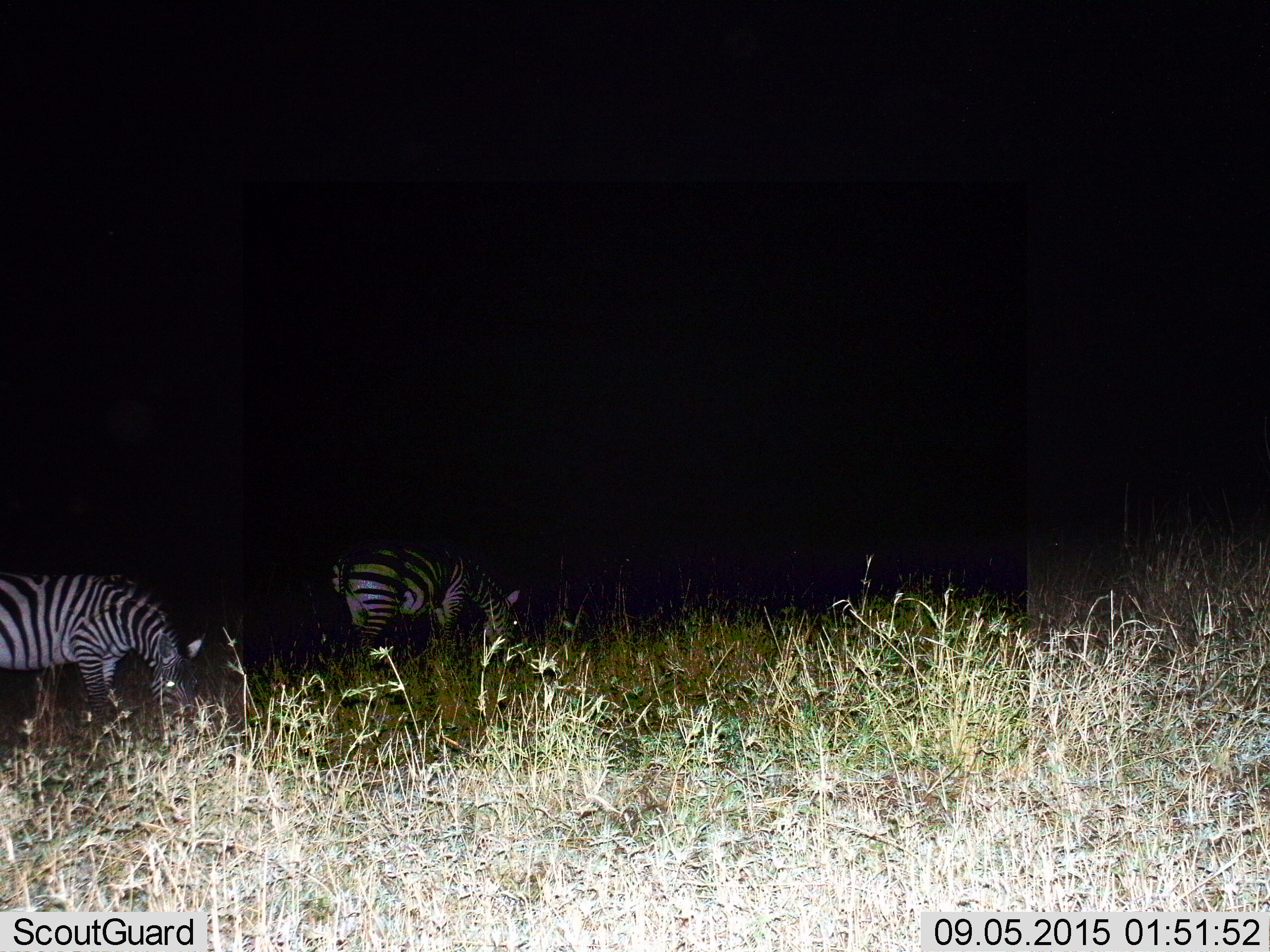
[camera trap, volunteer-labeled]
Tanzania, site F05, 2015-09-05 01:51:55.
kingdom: Animalia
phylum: Chordata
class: Mammalia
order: Perissodactyla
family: Equidae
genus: Equus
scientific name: Equus quagga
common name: plains zebra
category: zebra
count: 2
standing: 30%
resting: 0%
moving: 0%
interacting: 0%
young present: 0%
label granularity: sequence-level